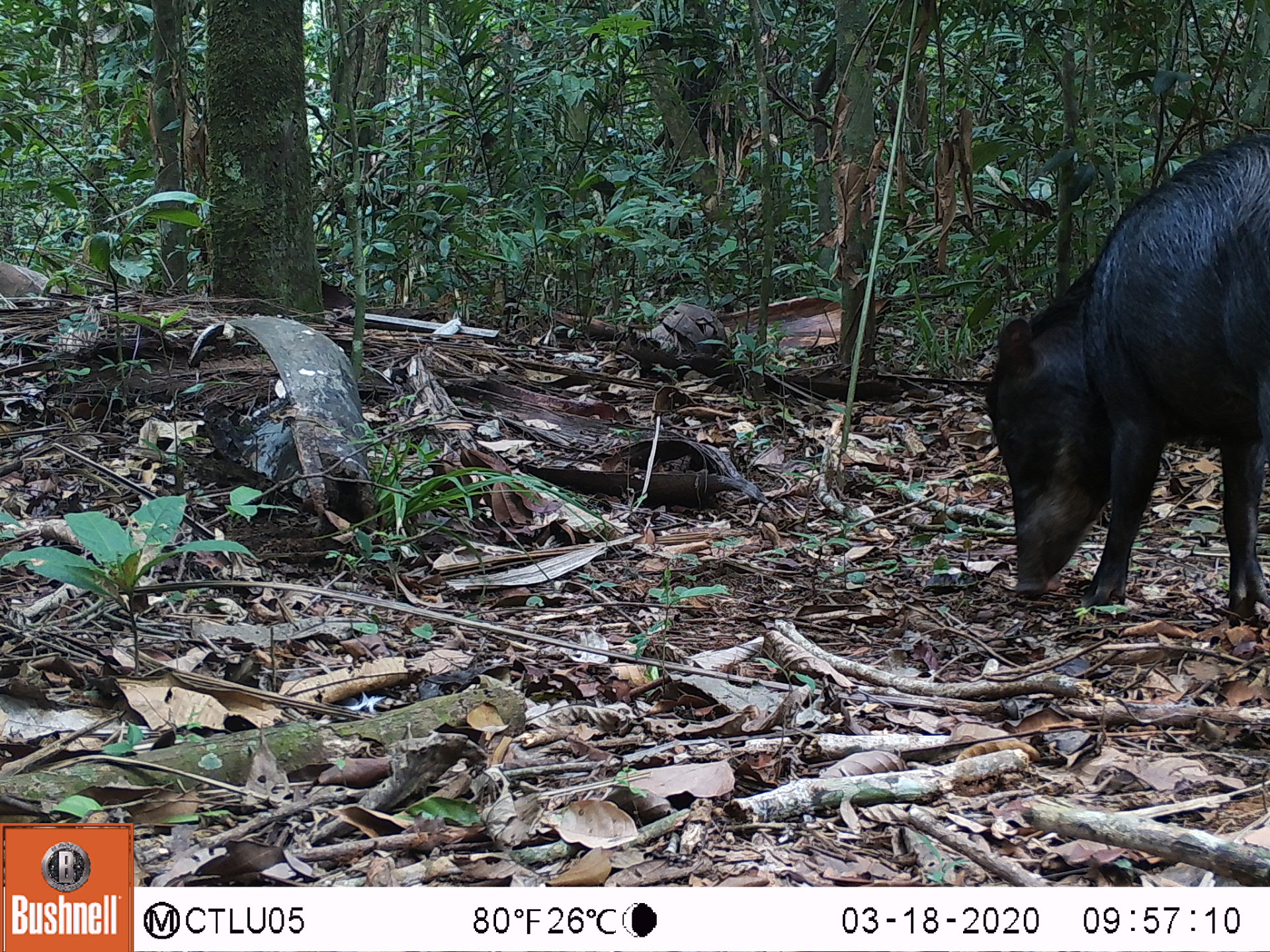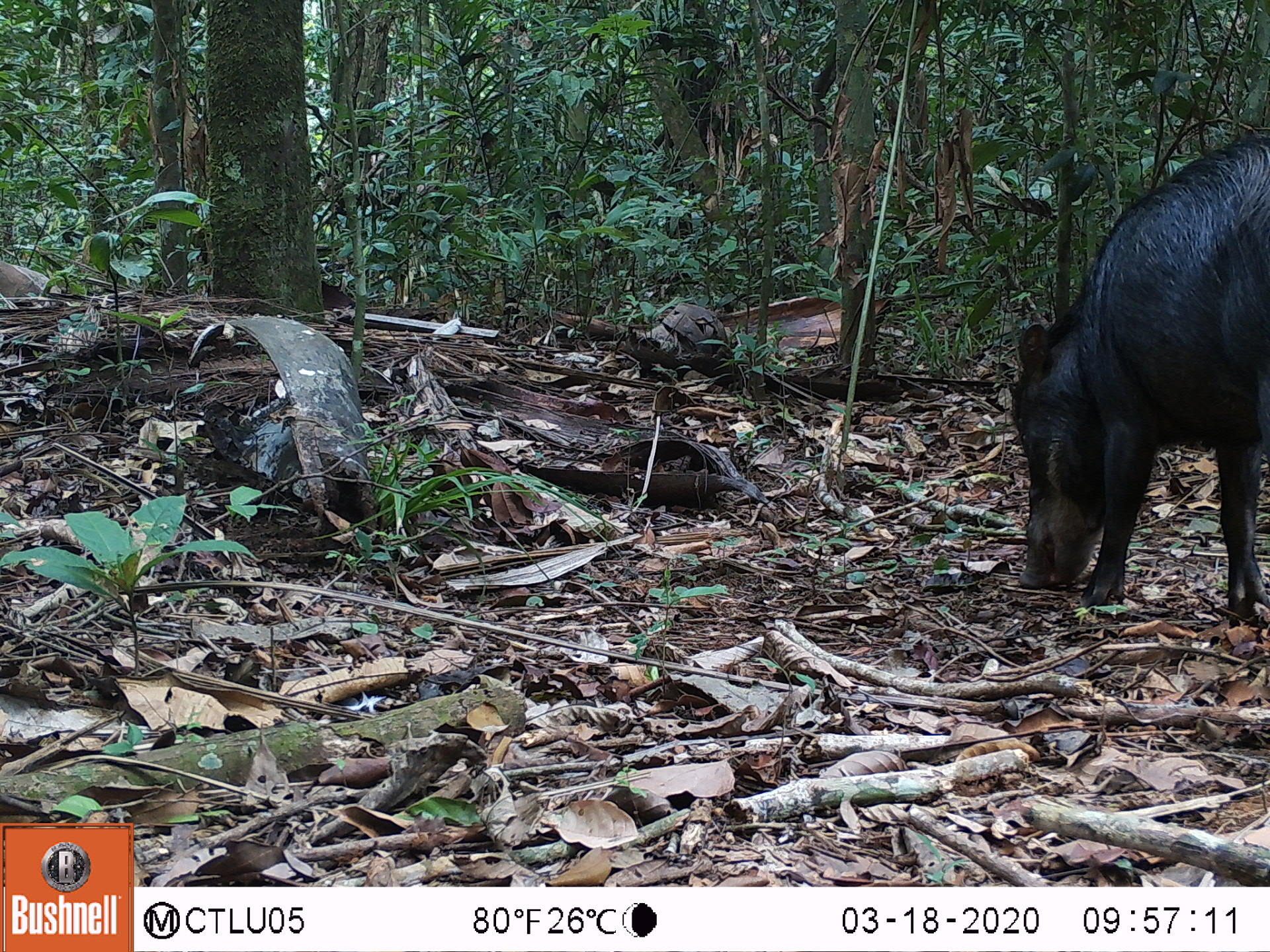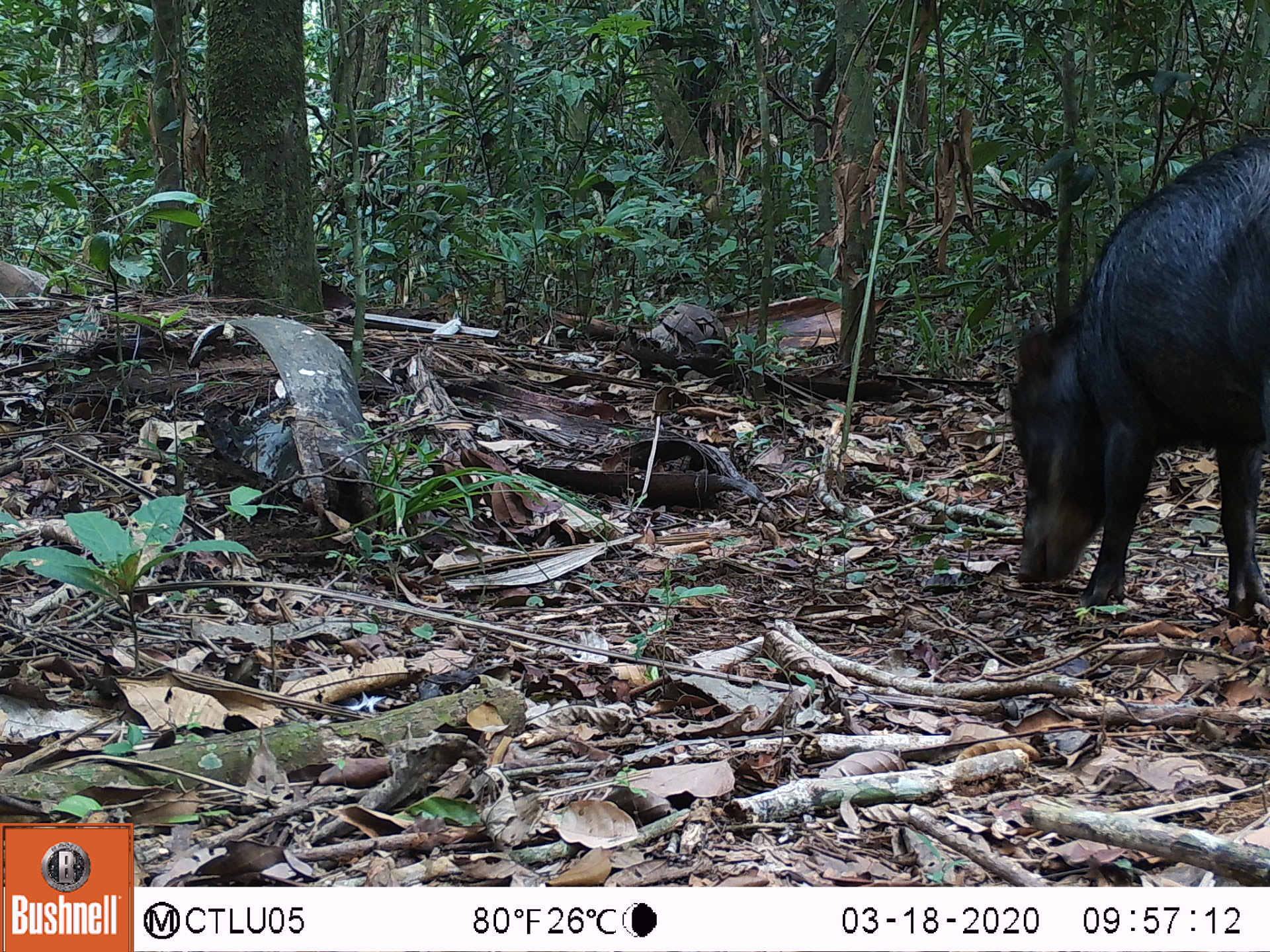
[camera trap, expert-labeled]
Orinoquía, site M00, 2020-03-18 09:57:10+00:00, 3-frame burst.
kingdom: Animalia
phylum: Chordata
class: Mammalia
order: Artiodactyla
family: Tayassuidae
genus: Tayassu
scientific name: Tayassu pecari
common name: white-lipped peccary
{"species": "white-lipped peccary (Tayassu pecari)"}